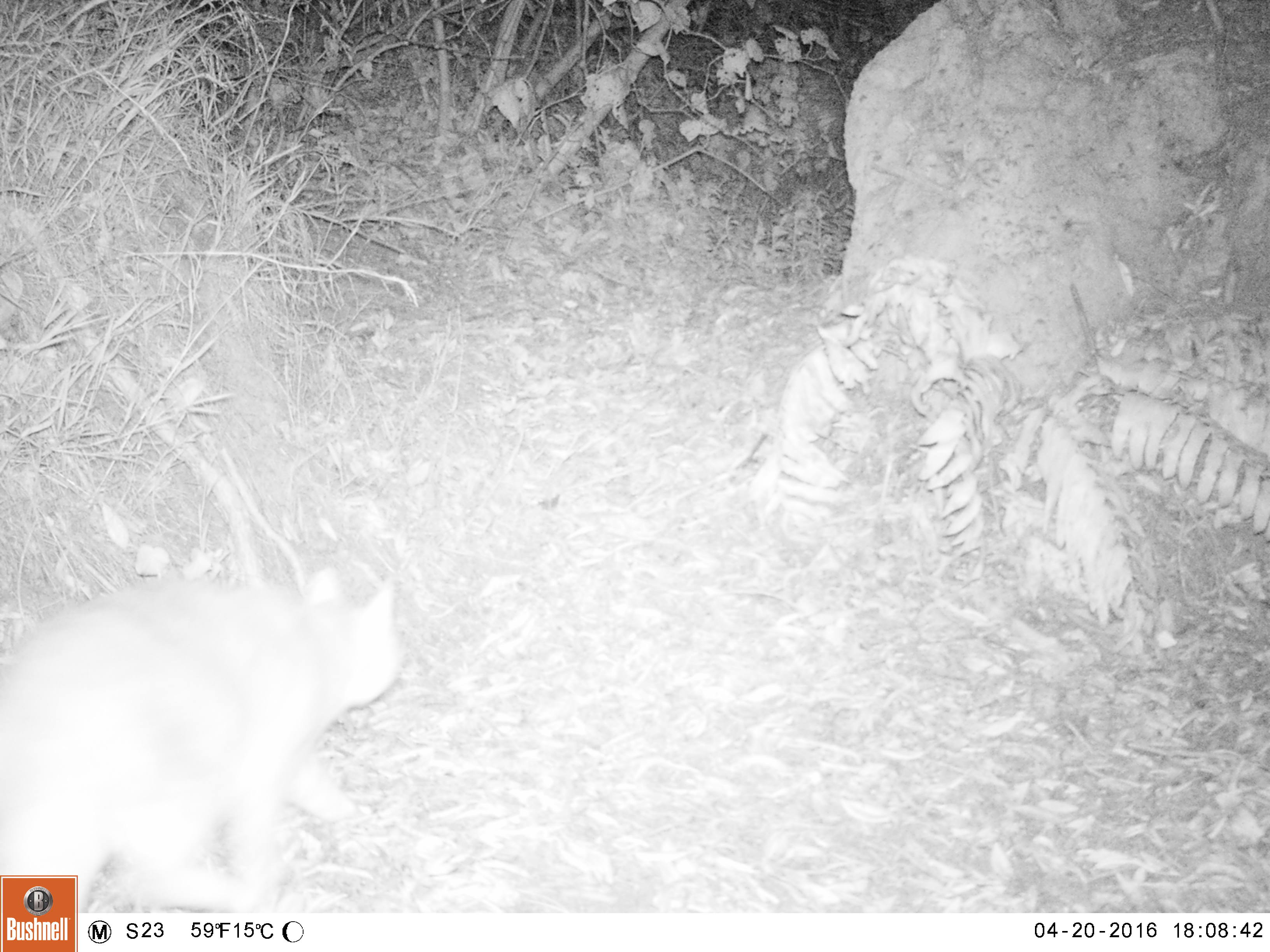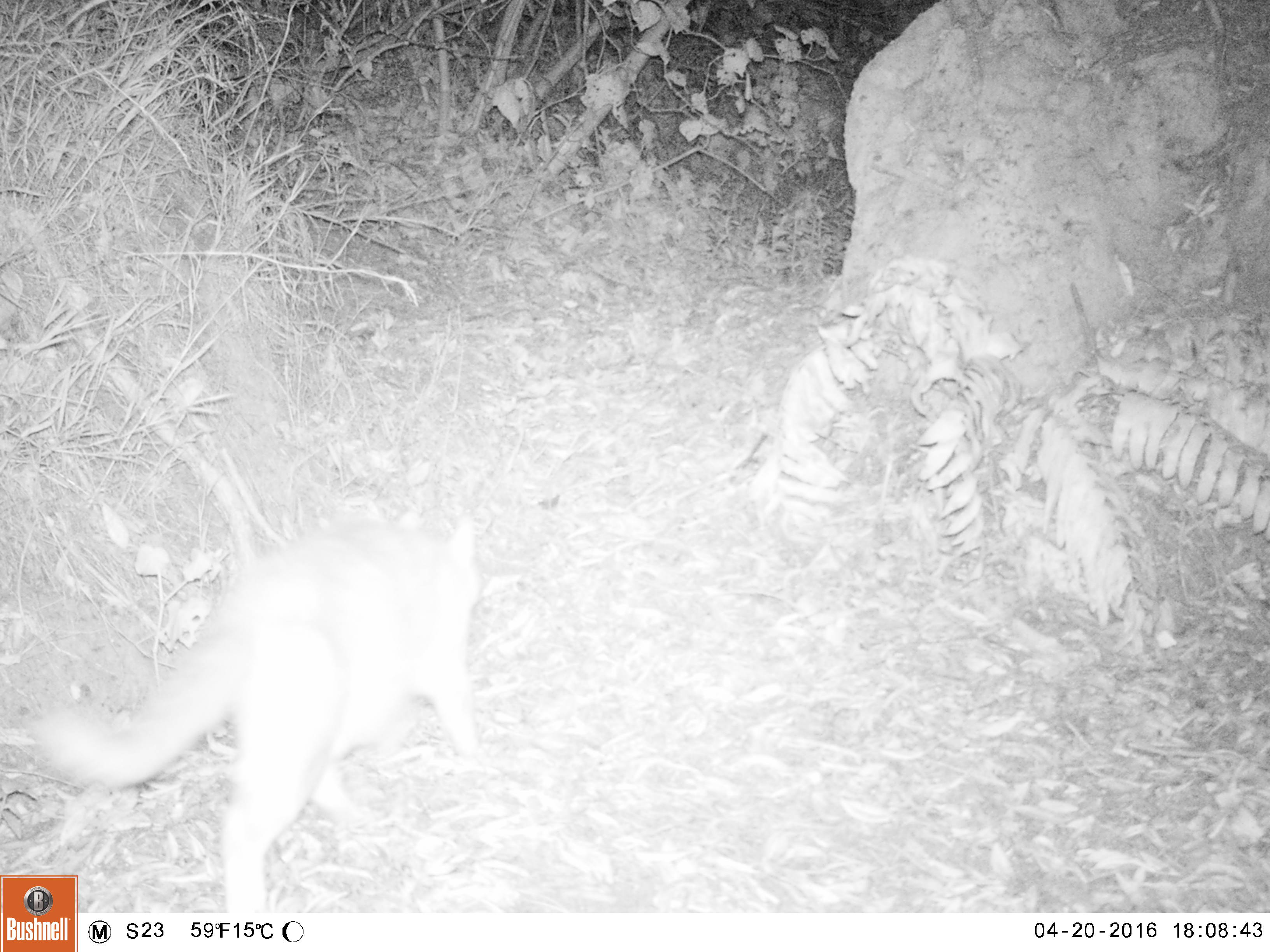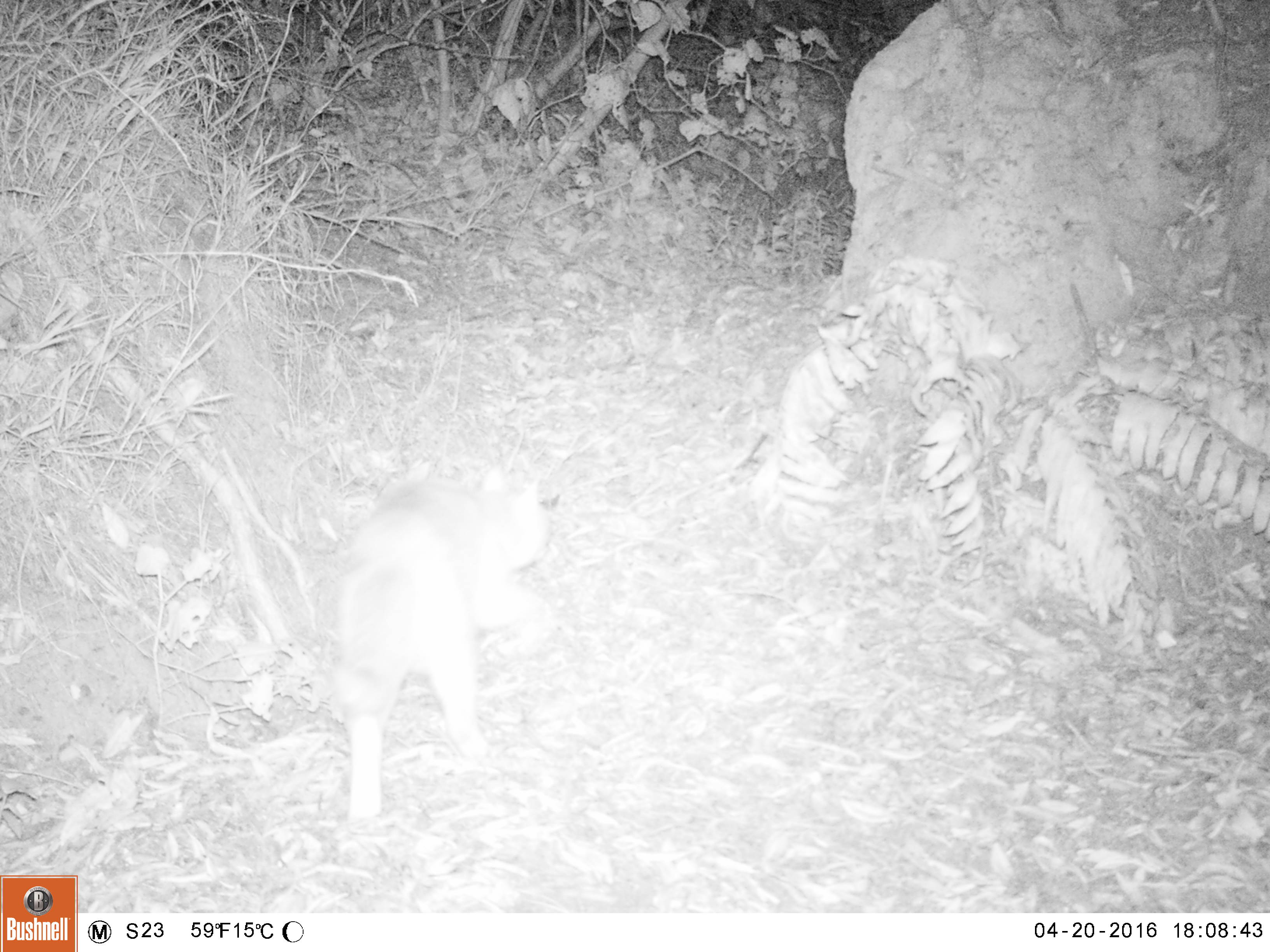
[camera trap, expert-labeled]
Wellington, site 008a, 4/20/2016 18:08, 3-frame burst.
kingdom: Animalia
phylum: Chordata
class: Mammalia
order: Carnivora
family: Felidae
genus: Felis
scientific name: Felis catus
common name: cat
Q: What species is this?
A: Cat (Felis catus).